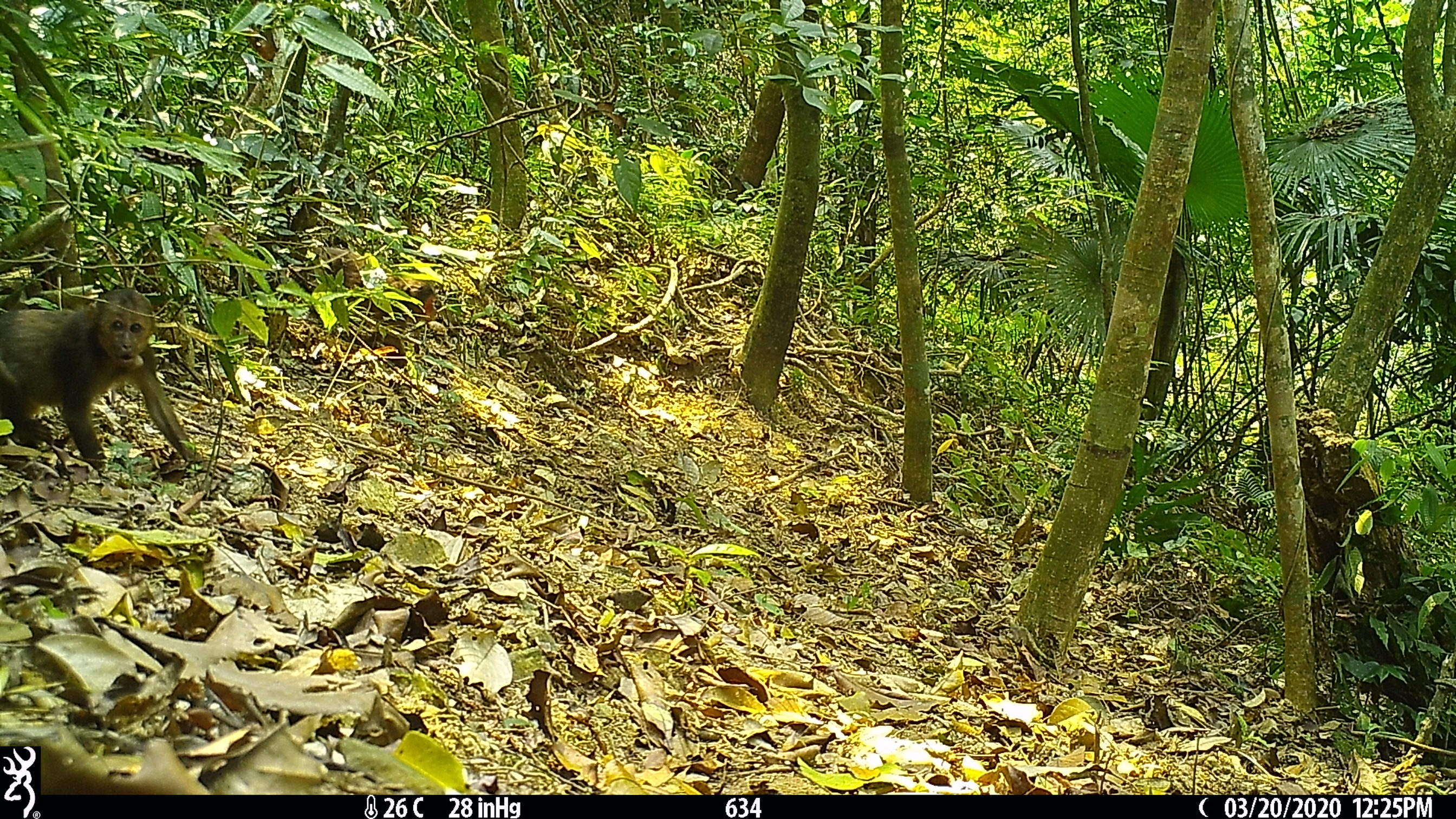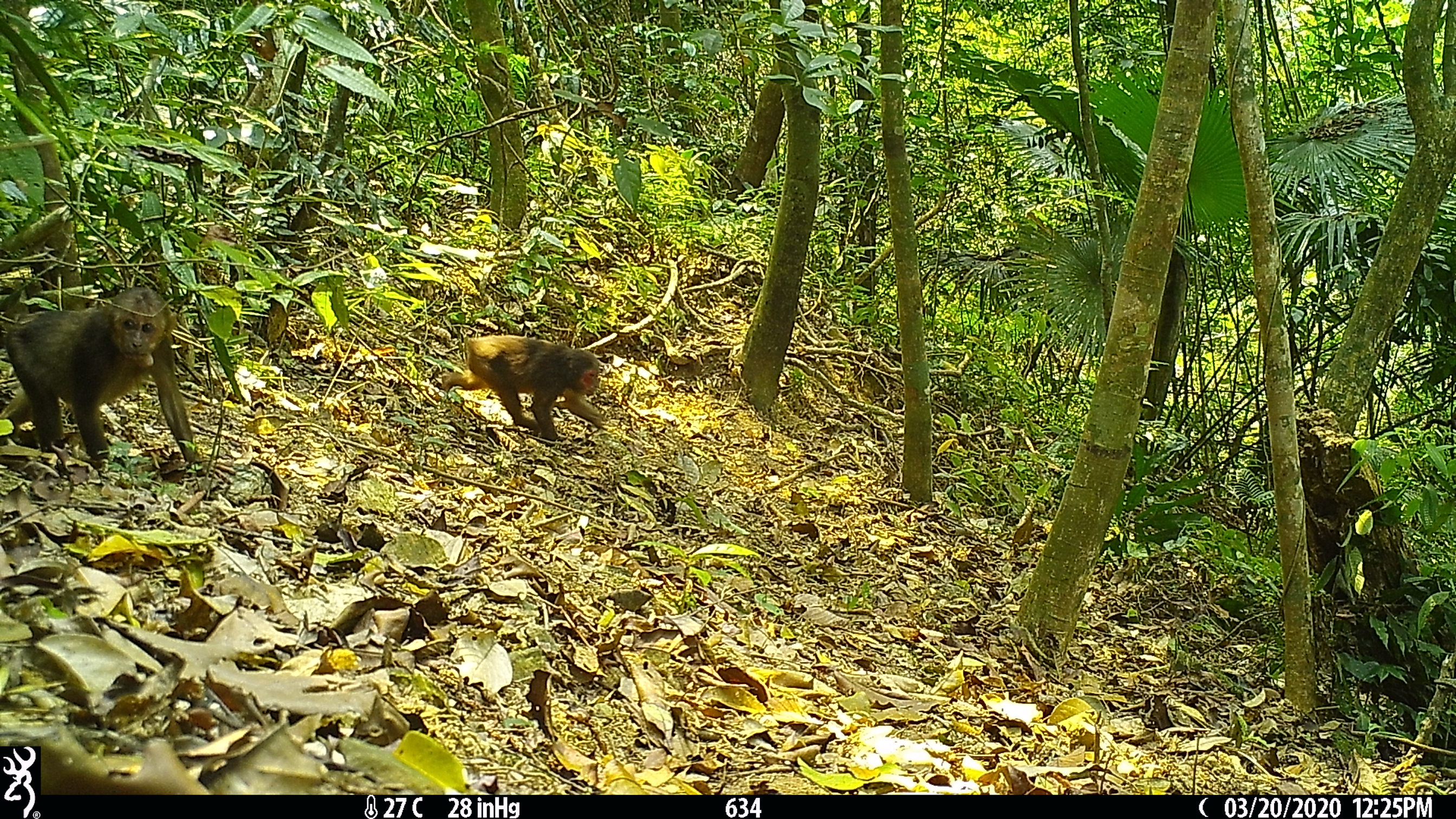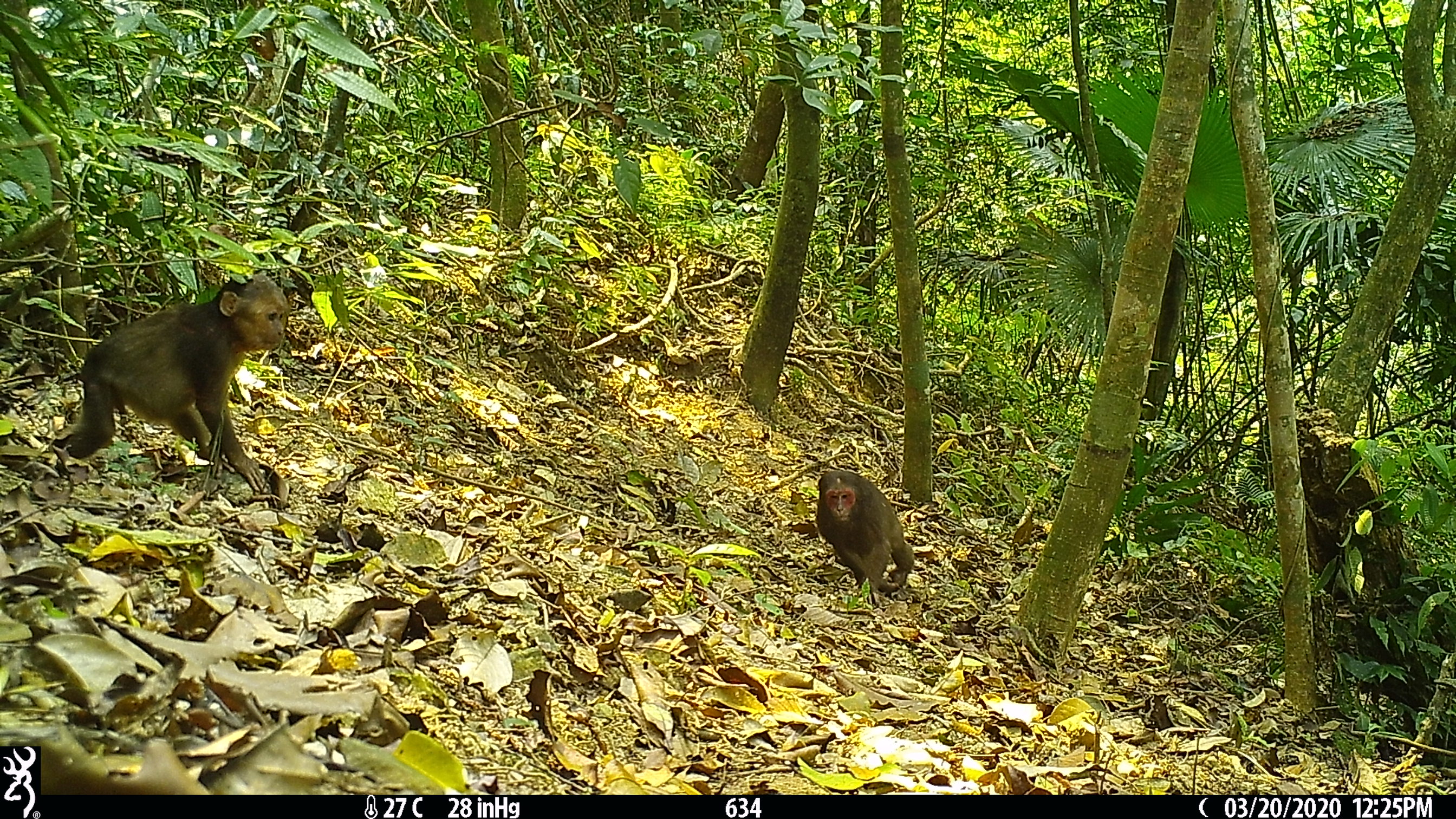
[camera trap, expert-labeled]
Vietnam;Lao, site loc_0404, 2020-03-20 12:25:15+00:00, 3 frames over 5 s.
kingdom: Animalia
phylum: Chordata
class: Mammalia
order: Primates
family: Cercopithecidae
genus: Macaca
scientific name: Macaca arctoides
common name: stump-tailed macaque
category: stump tailed macaque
Stump tailed macaque (stump-tailed macaque) (Macaca arctoides). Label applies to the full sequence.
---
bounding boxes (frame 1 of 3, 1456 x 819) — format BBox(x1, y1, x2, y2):
stump tailed macaque: BBox(0, 287, 203, 470)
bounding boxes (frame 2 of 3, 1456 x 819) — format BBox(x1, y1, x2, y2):
stump tailed macaque: BBox(0, 286, 200, 469); BBox(441, 335, 602, 448)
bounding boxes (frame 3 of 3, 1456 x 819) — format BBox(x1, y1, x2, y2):
stump tailed macaque: BBox(51, 273, 287, 494); BBox(816, 470, 914, 594)